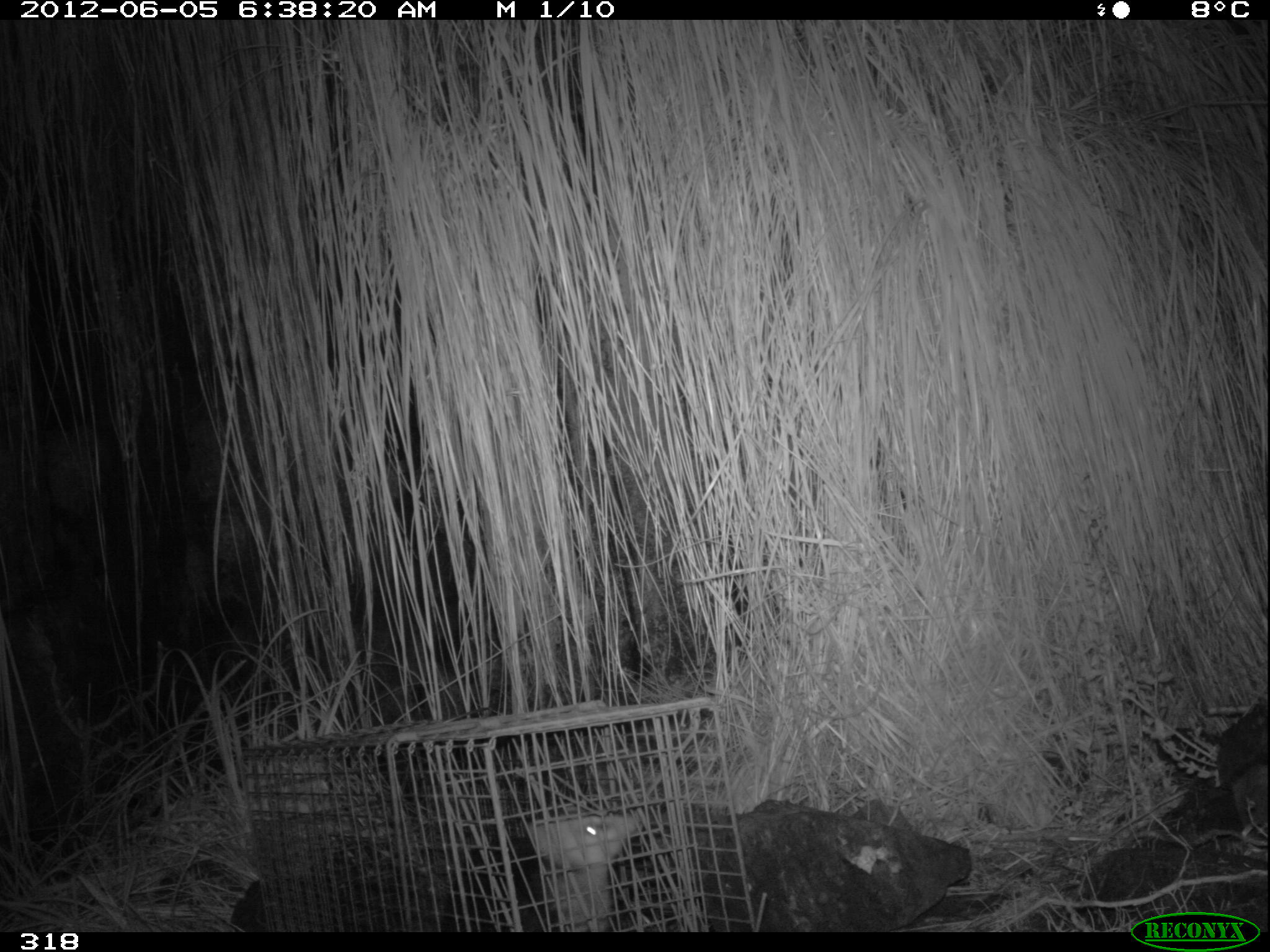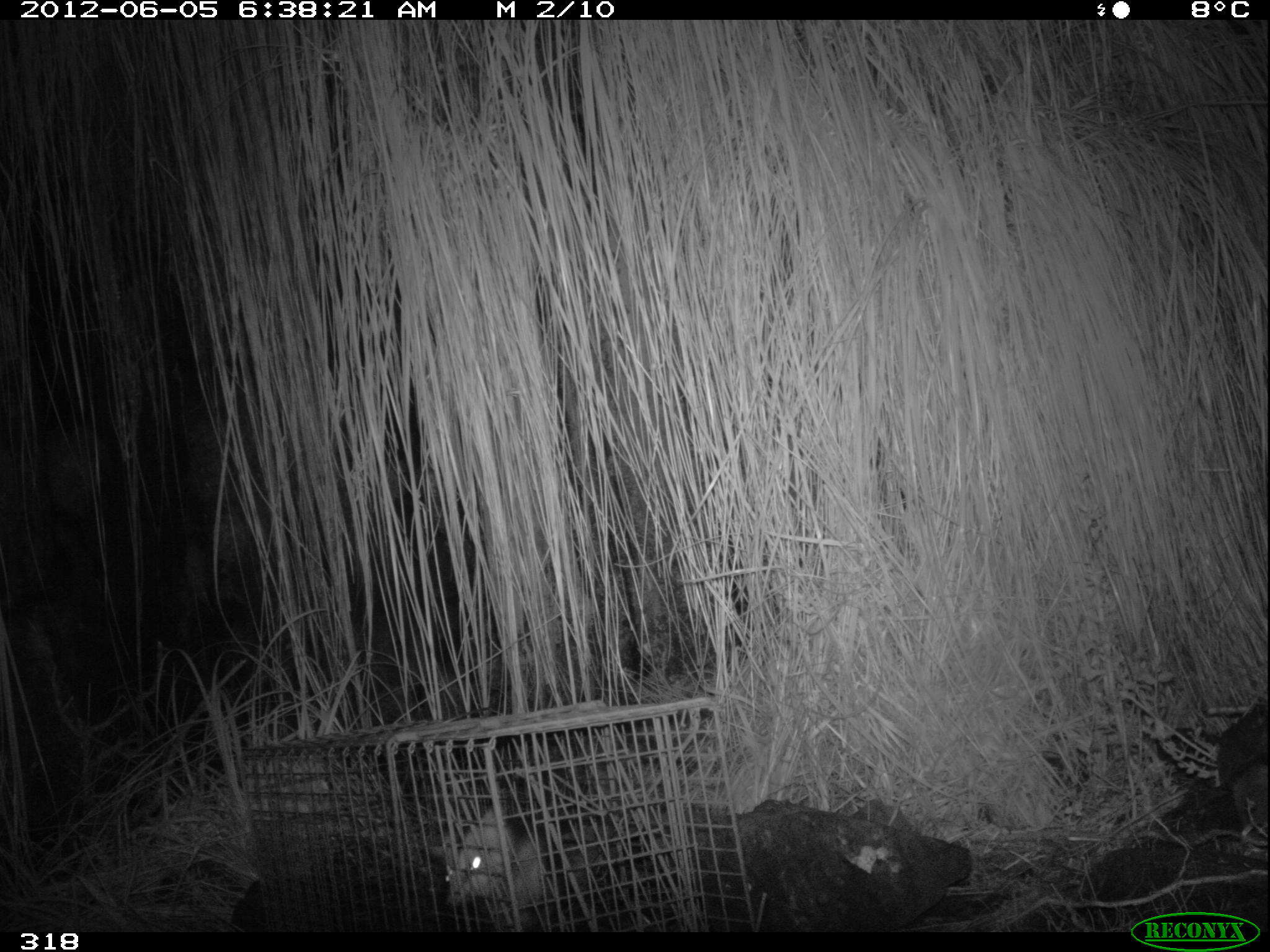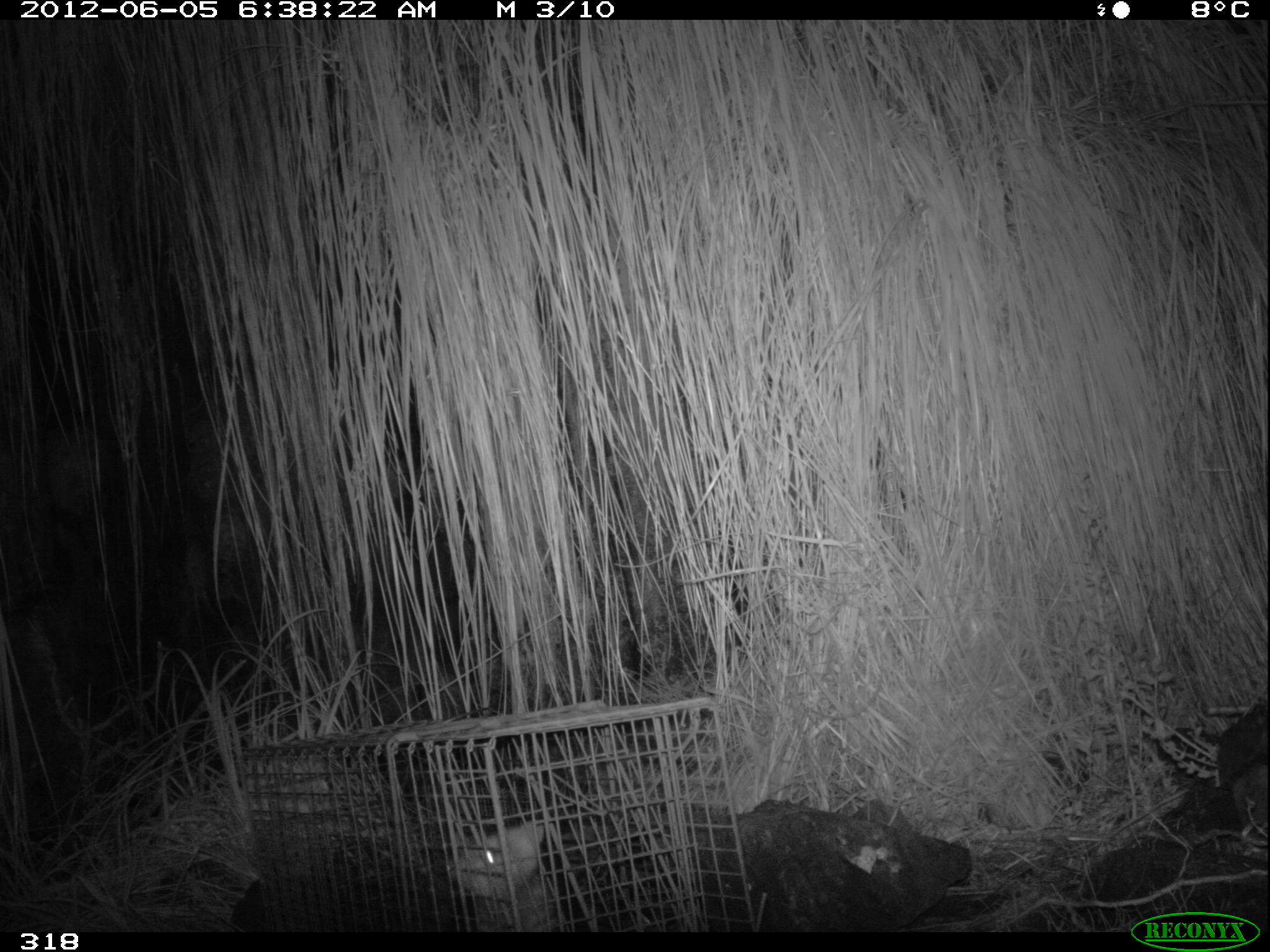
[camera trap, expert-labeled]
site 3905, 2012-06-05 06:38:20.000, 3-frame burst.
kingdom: Animalia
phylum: Chordata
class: Mammalia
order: Didelphimorphia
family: Didelphidae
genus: Didelphis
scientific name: Didelphis pernigra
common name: andean white-eared opossum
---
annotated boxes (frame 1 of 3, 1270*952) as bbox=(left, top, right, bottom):
didelphis pernigra: bbox=(434, 808, 642, 932)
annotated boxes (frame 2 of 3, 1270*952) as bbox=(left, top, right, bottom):
didelphis pernigra: bbox=(443, 802, 619, 932)